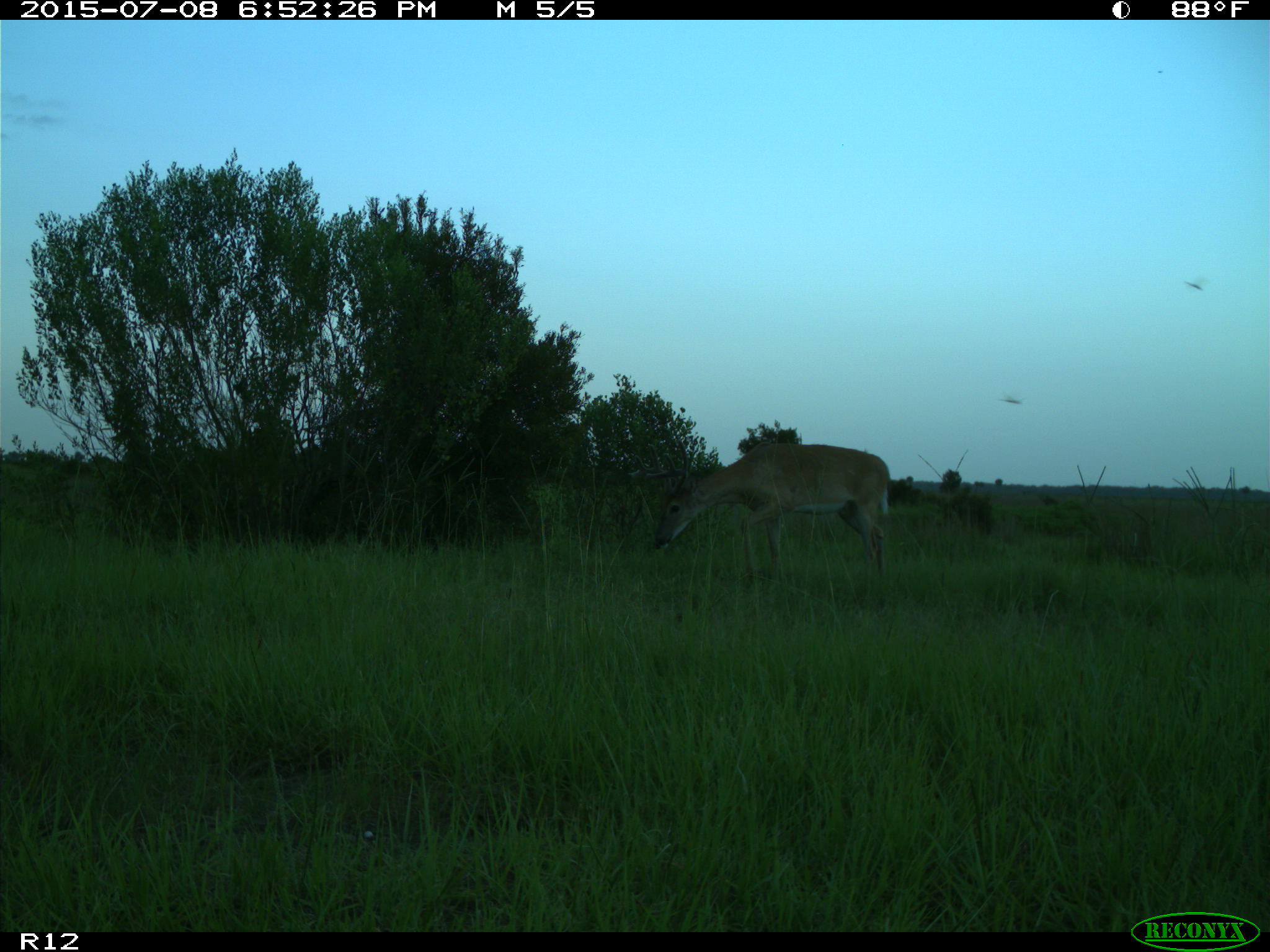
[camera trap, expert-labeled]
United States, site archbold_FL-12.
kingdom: Animalia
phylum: Chordata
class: Mammalia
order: Artiodactyla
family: Cervidae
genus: Odocoileus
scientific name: Odocoileus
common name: deer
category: unidentified deer